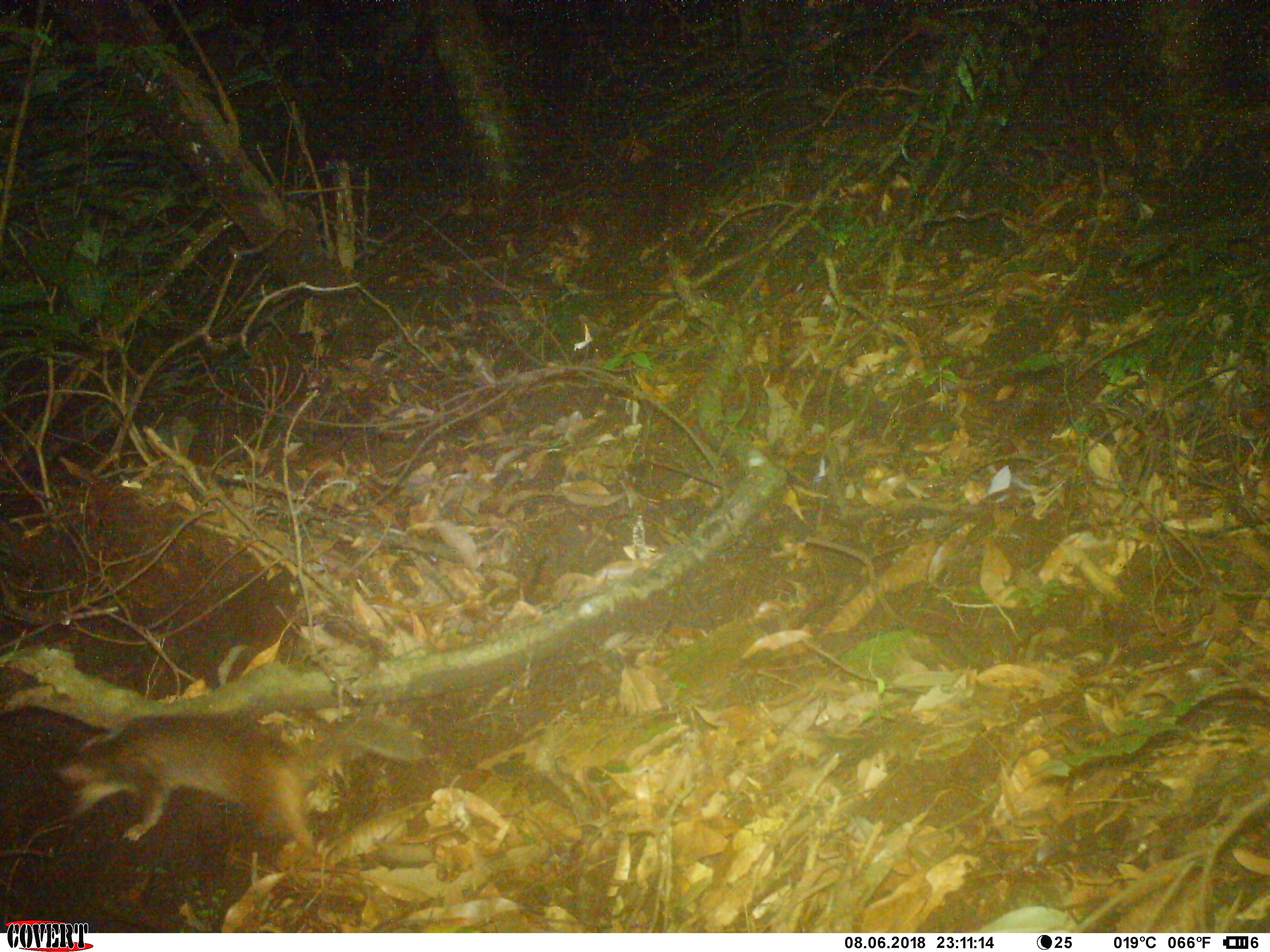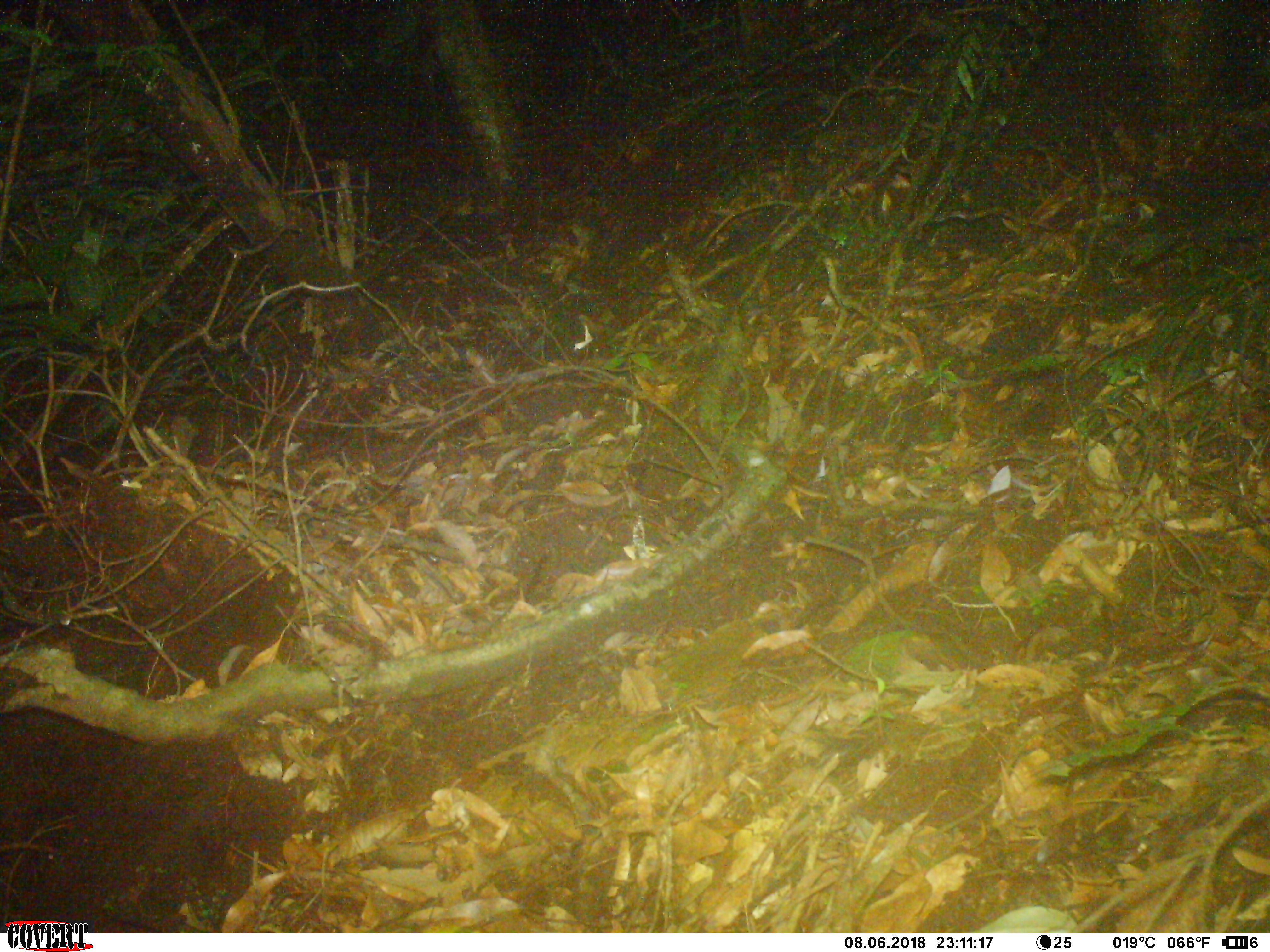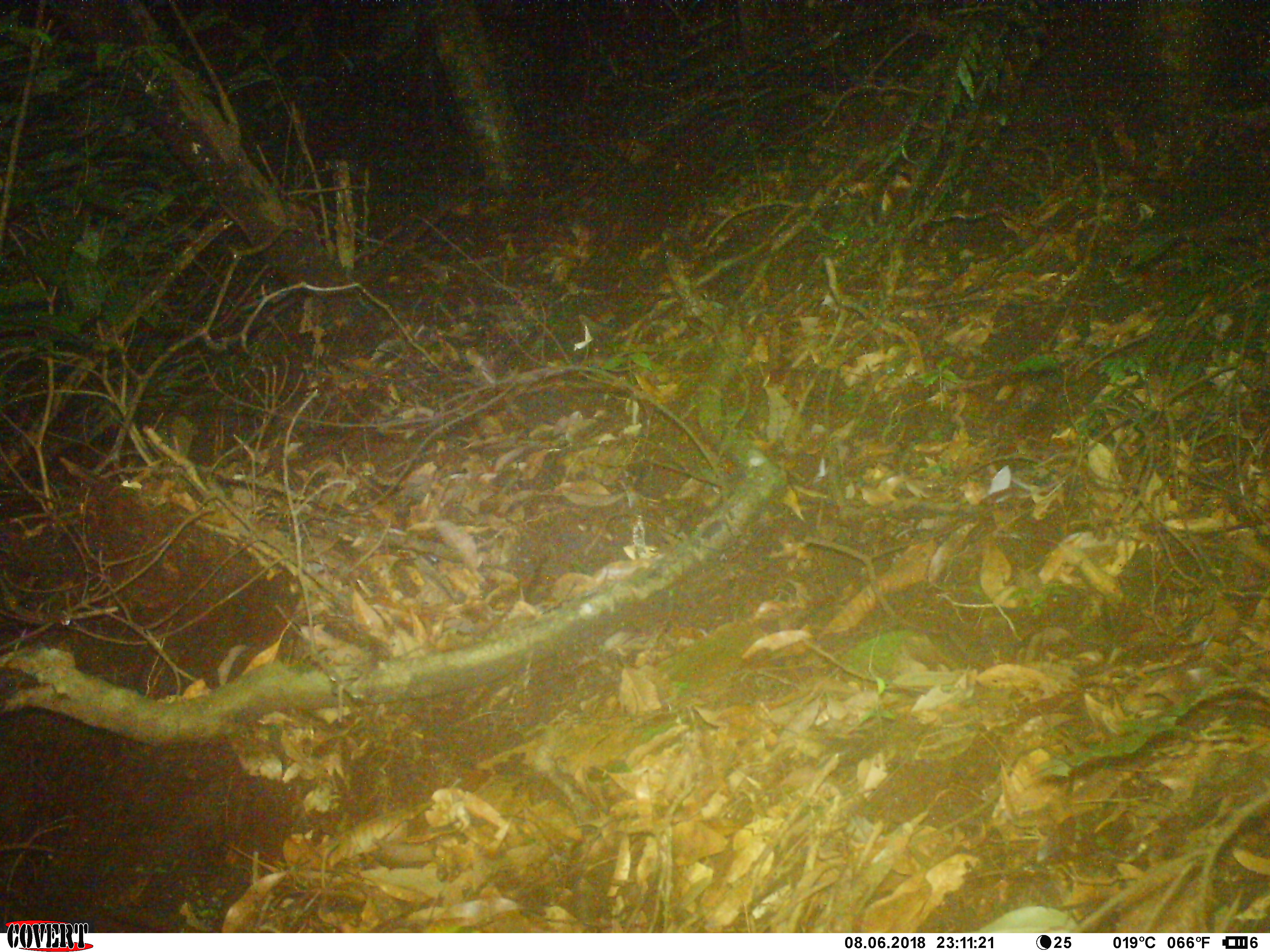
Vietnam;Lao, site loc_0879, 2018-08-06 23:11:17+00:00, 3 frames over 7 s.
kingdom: Animalia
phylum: Chordata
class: Mammalia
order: Carnivora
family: Mustelidae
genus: Melogale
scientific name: Melogale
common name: ferret badger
Ferret badger (Melogale). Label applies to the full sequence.